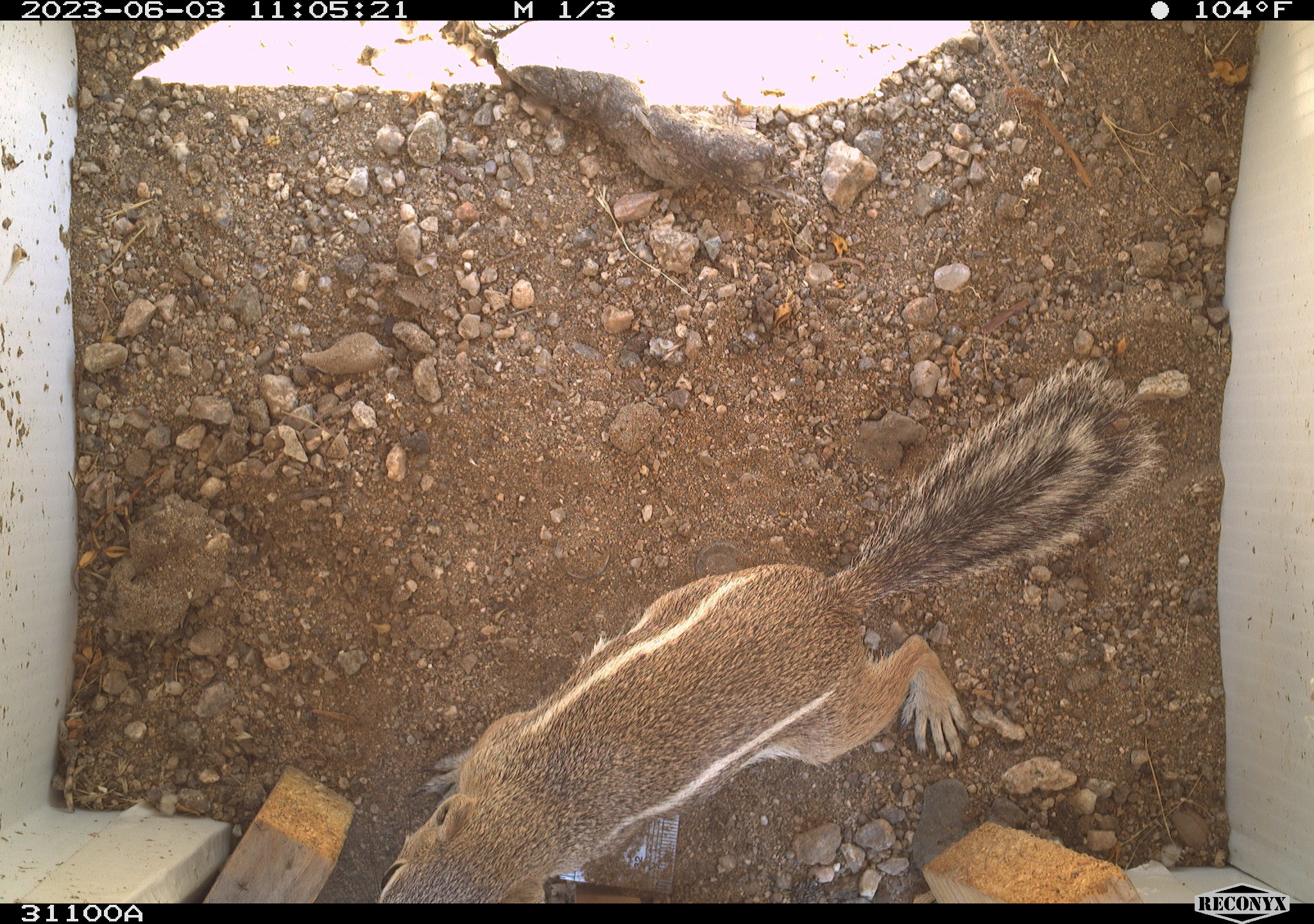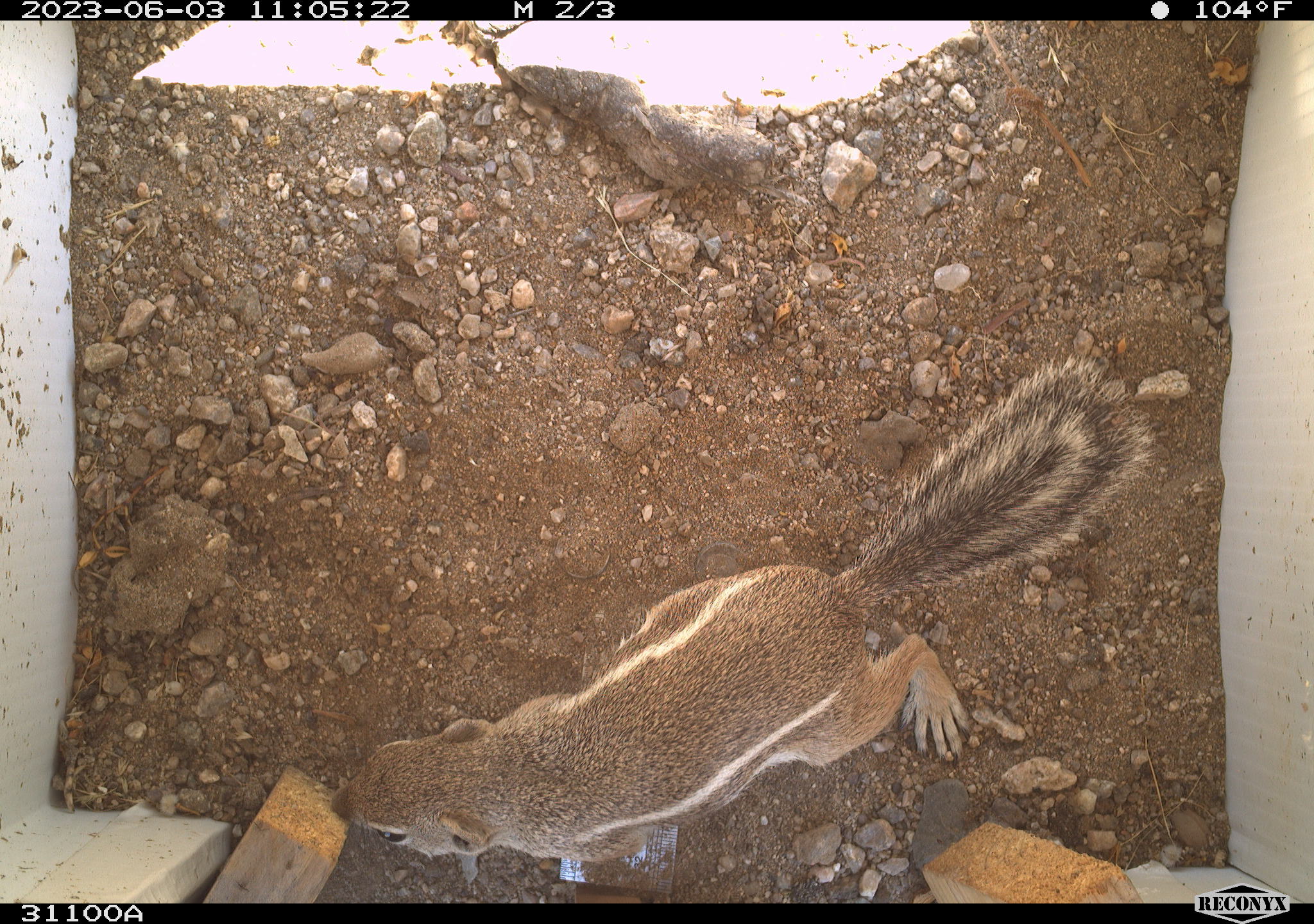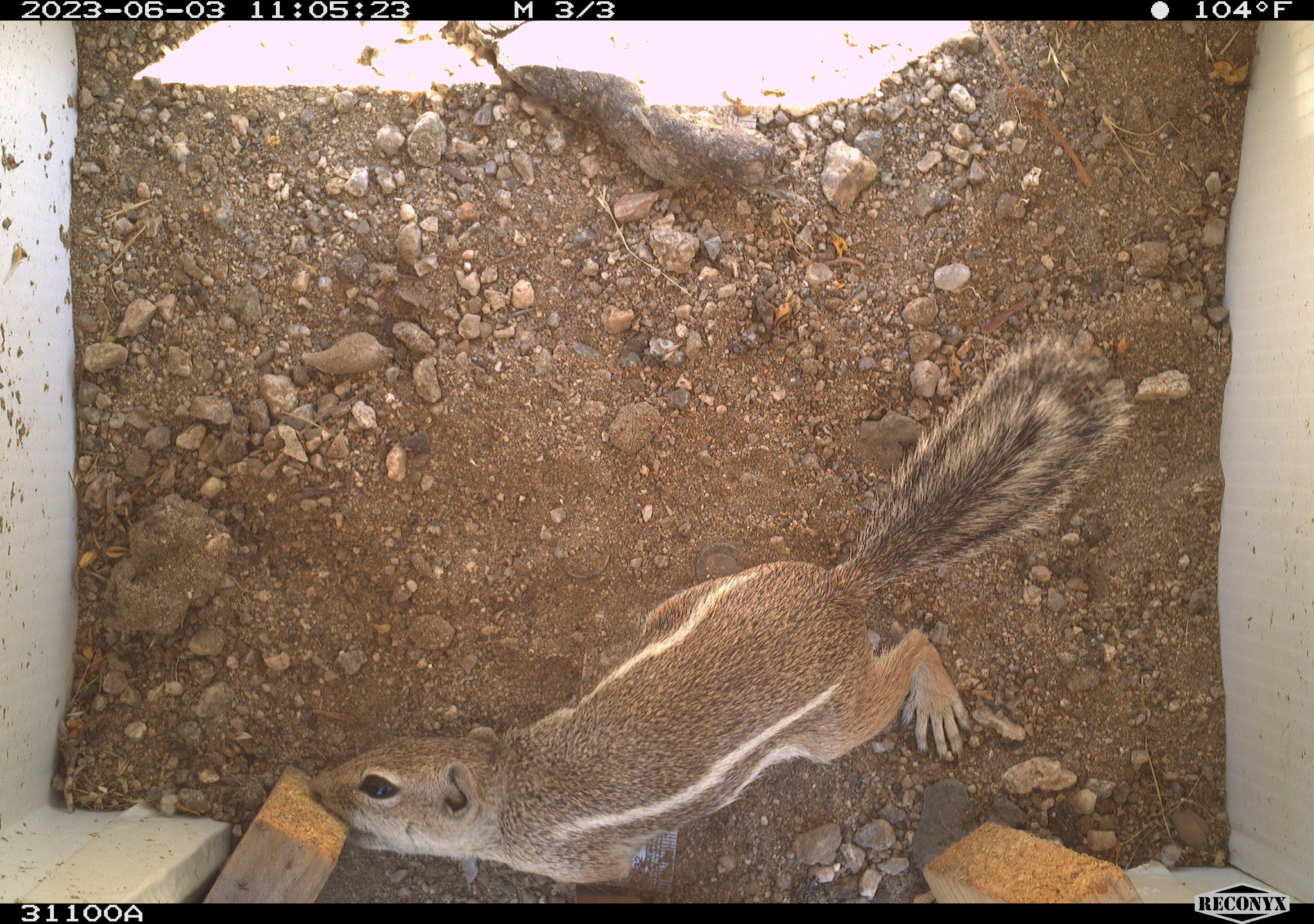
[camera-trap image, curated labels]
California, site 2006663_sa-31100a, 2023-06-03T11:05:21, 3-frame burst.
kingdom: Animalia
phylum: Chordata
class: Mammalia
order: Rodentia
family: Sciuridae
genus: Ammospermophilus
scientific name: Ammospermophilus leucurus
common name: white-tailed antelope squirrel